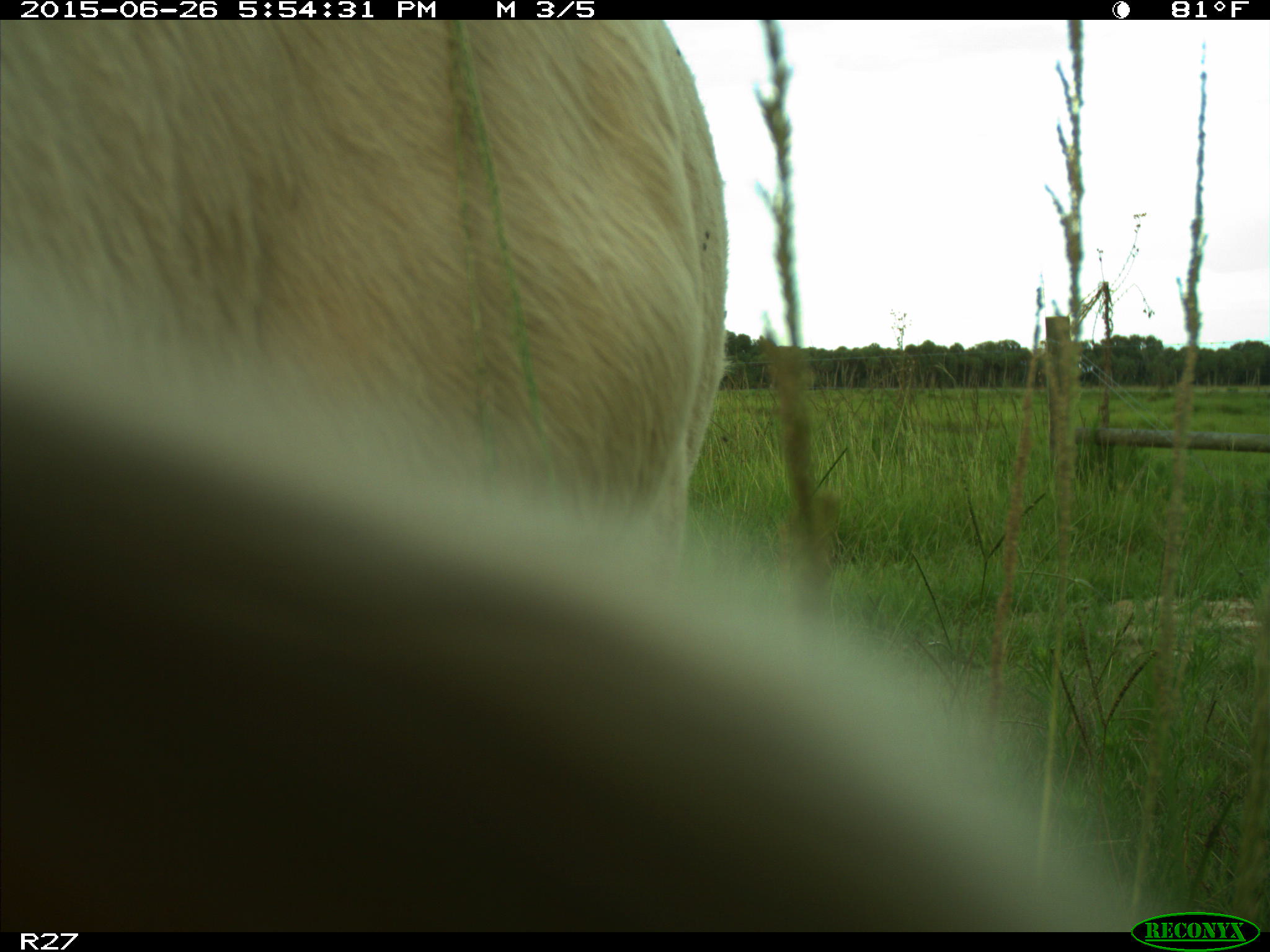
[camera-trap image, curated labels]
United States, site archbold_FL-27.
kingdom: Animalia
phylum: Chordata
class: Mammalia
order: Artiodactyla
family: Bovidae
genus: Bos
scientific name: Bos taurus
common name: domestic cow